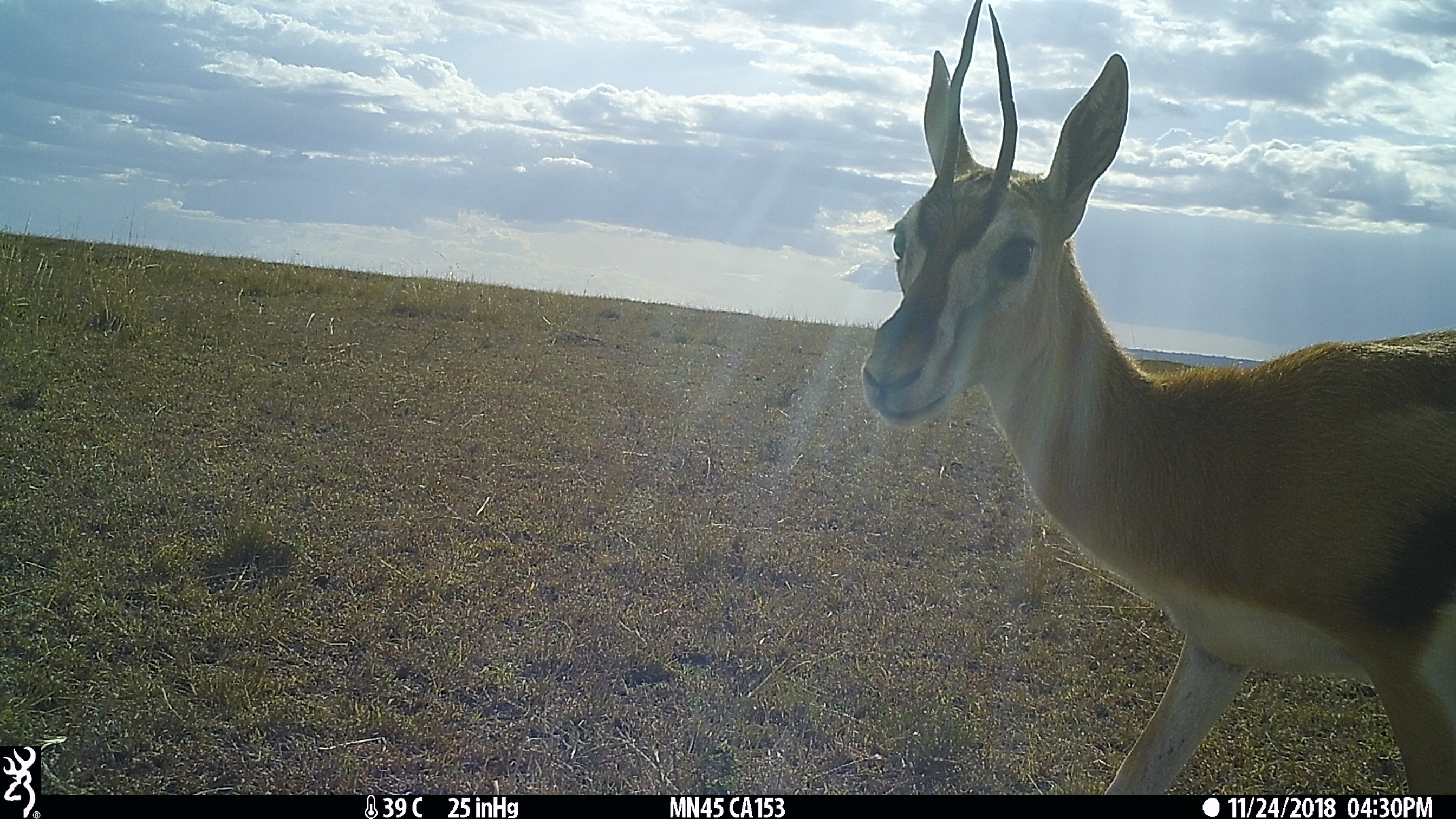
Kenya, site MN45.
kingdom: Animalia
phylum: Chordata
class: Mammalia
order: Artiodactyla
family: Bovidae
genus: Eudorcas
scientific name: Eudorcas thomsonii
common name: thomon's gazelle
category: gazelle thomsons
Gazelle thomsons (thomon's gazelle) (Eudorcas thomsonii).